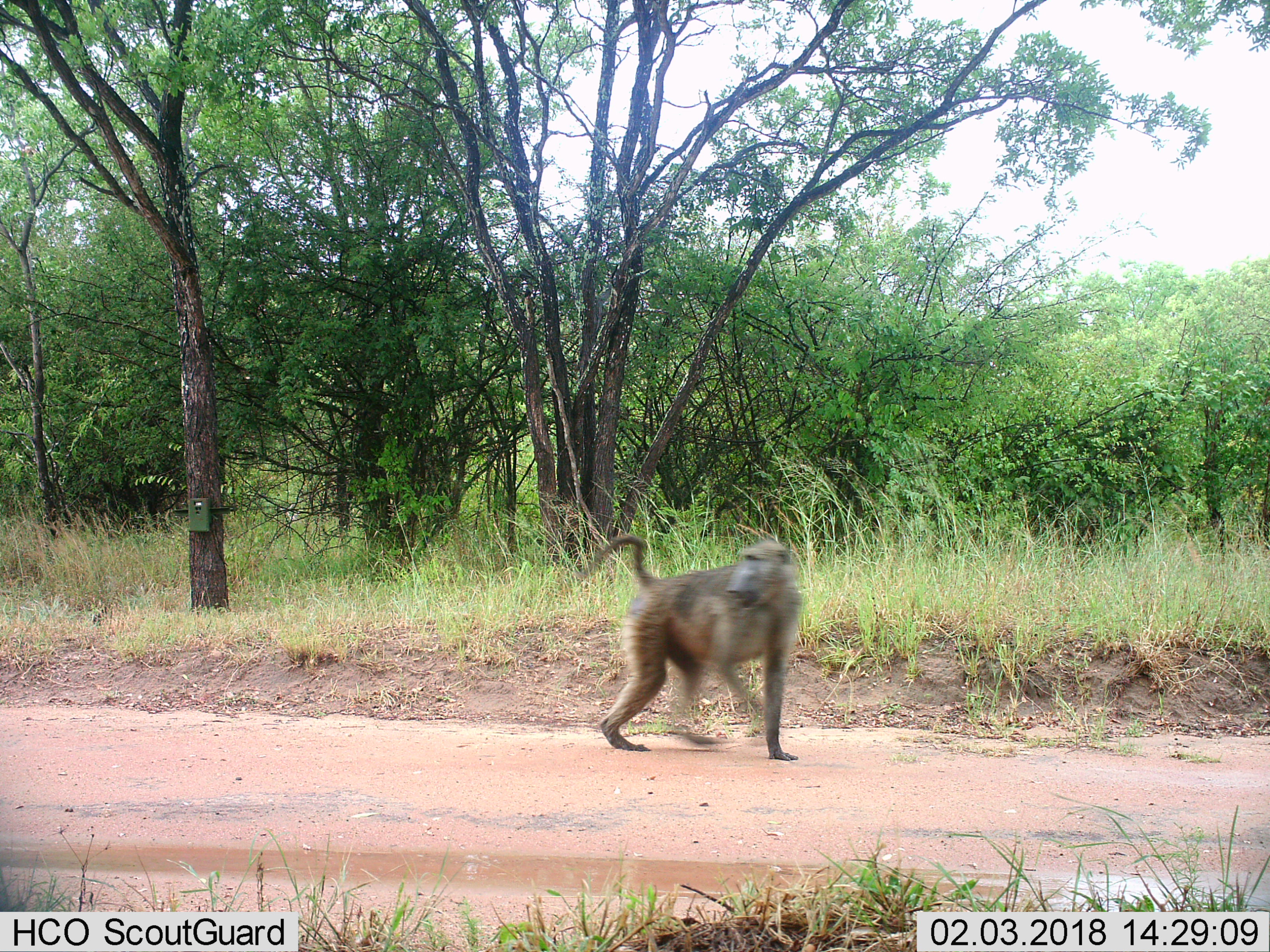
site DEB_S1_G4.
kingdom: Animalia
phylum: Chordata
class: Mammalia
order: Primates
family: Cercopithecidae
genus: Papio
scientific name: Papio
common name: baboon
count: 1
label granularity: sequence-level